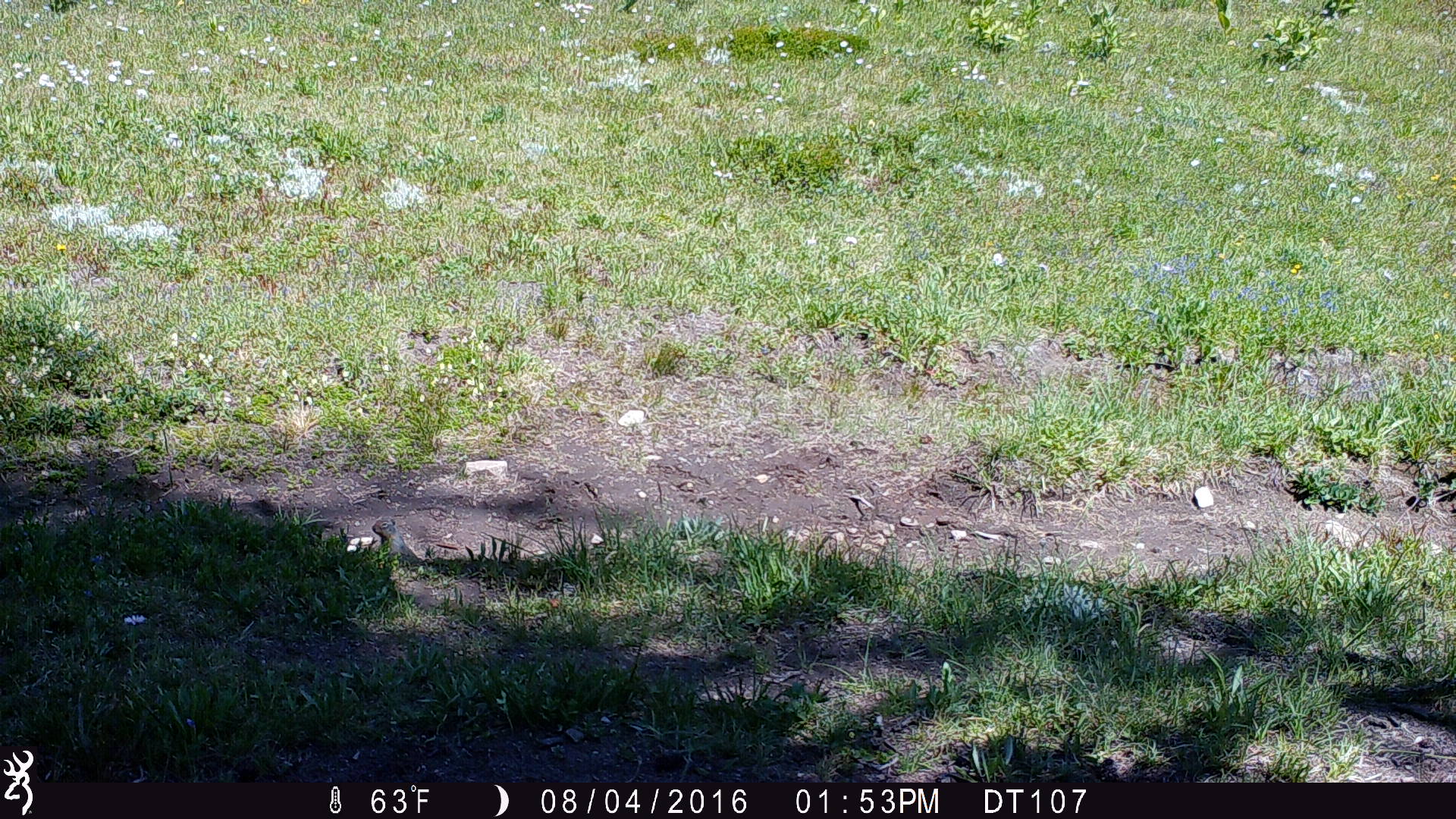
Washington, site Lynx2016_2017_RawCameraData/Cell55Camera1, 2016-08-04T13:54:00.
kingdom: Animalia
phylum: Chordata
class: Mammalia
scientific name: Mammalia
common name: small mammal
Small mammal (Mammalia). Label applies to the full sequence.